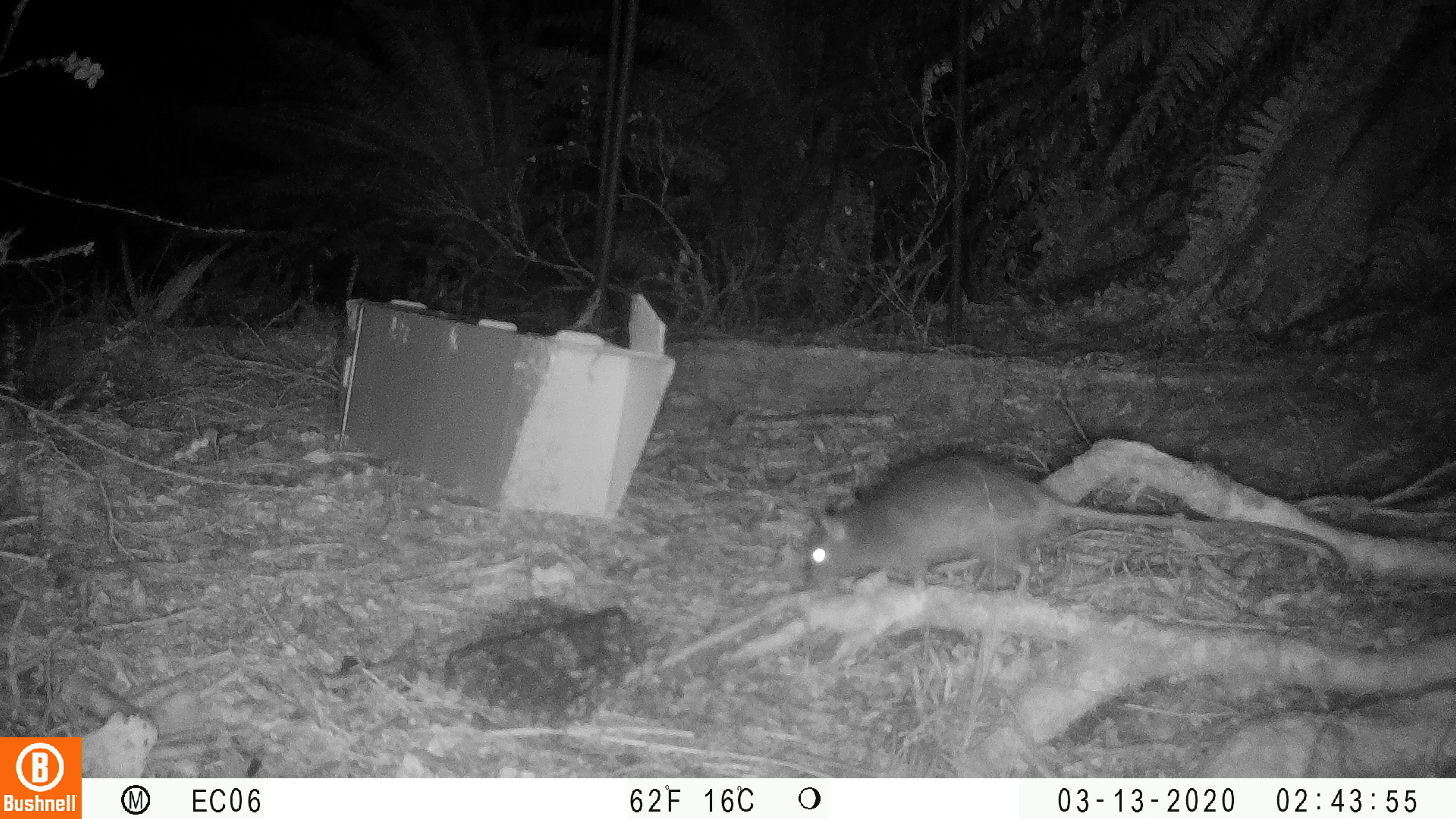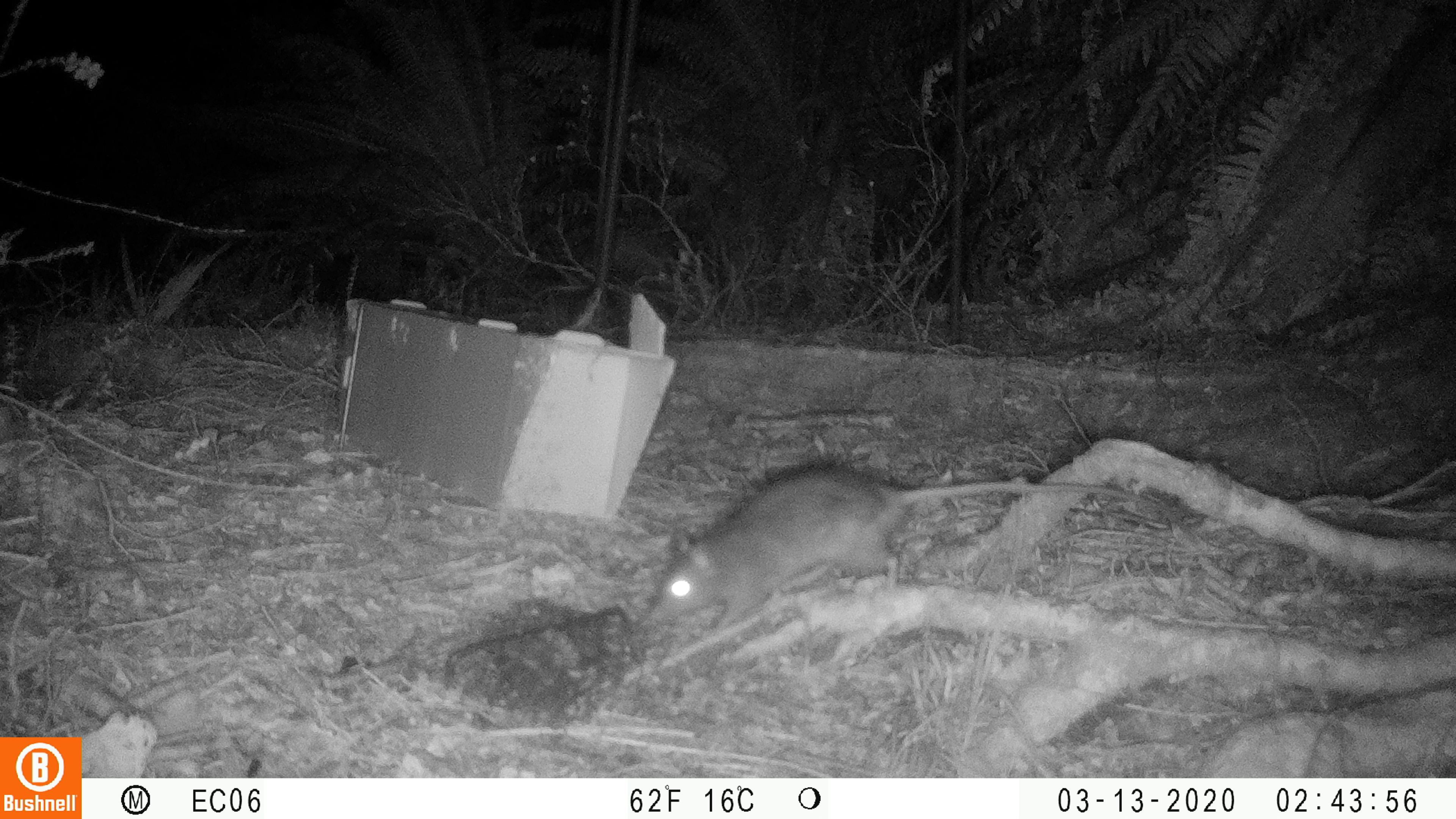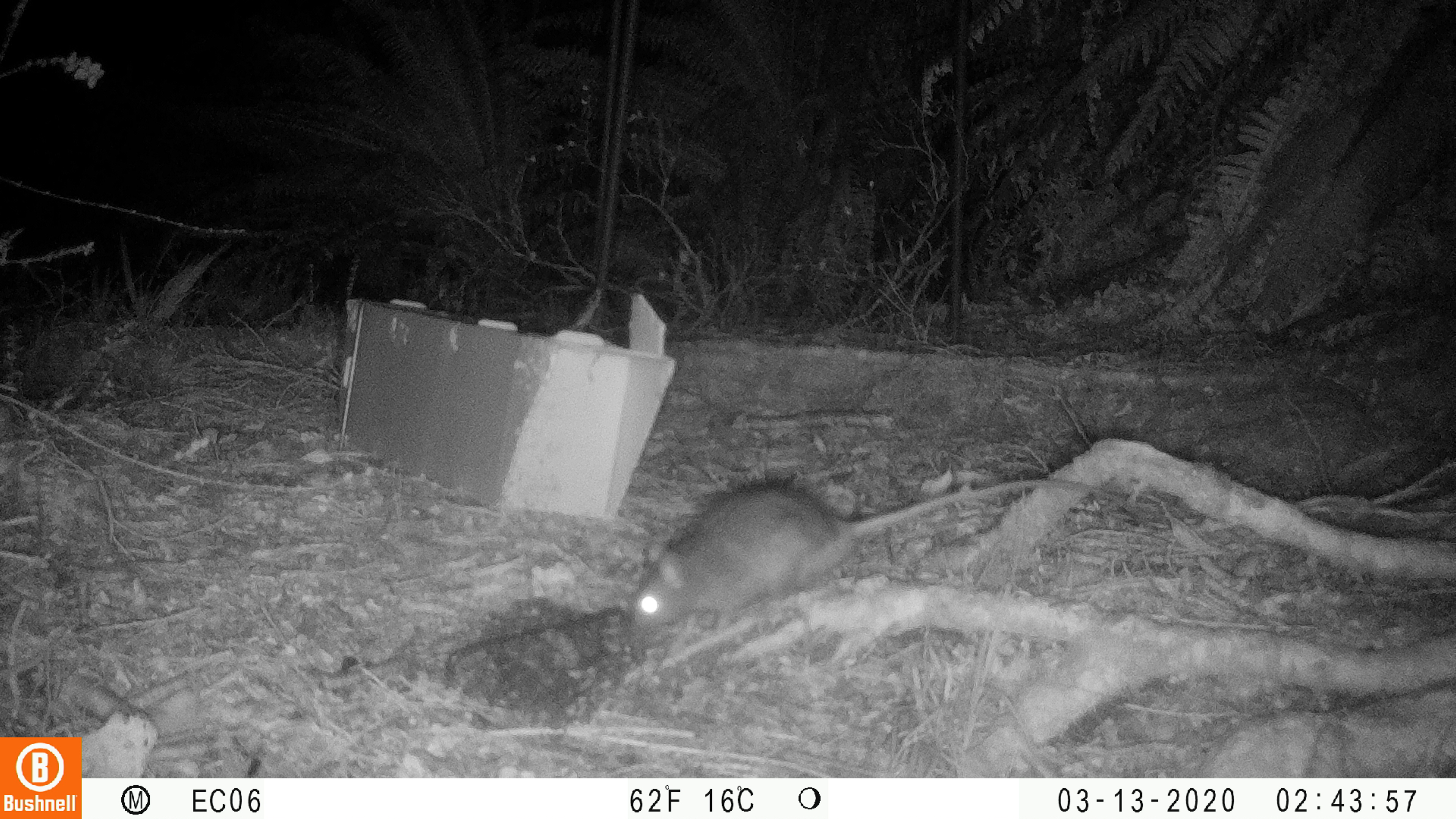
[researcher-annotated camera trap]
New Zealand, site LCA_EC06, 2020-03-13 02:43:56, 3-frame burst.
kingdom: Animalia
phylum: Chordata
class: Mammalia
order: Rodentia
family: Muridae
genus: Rattus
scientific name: Rattus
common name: rat